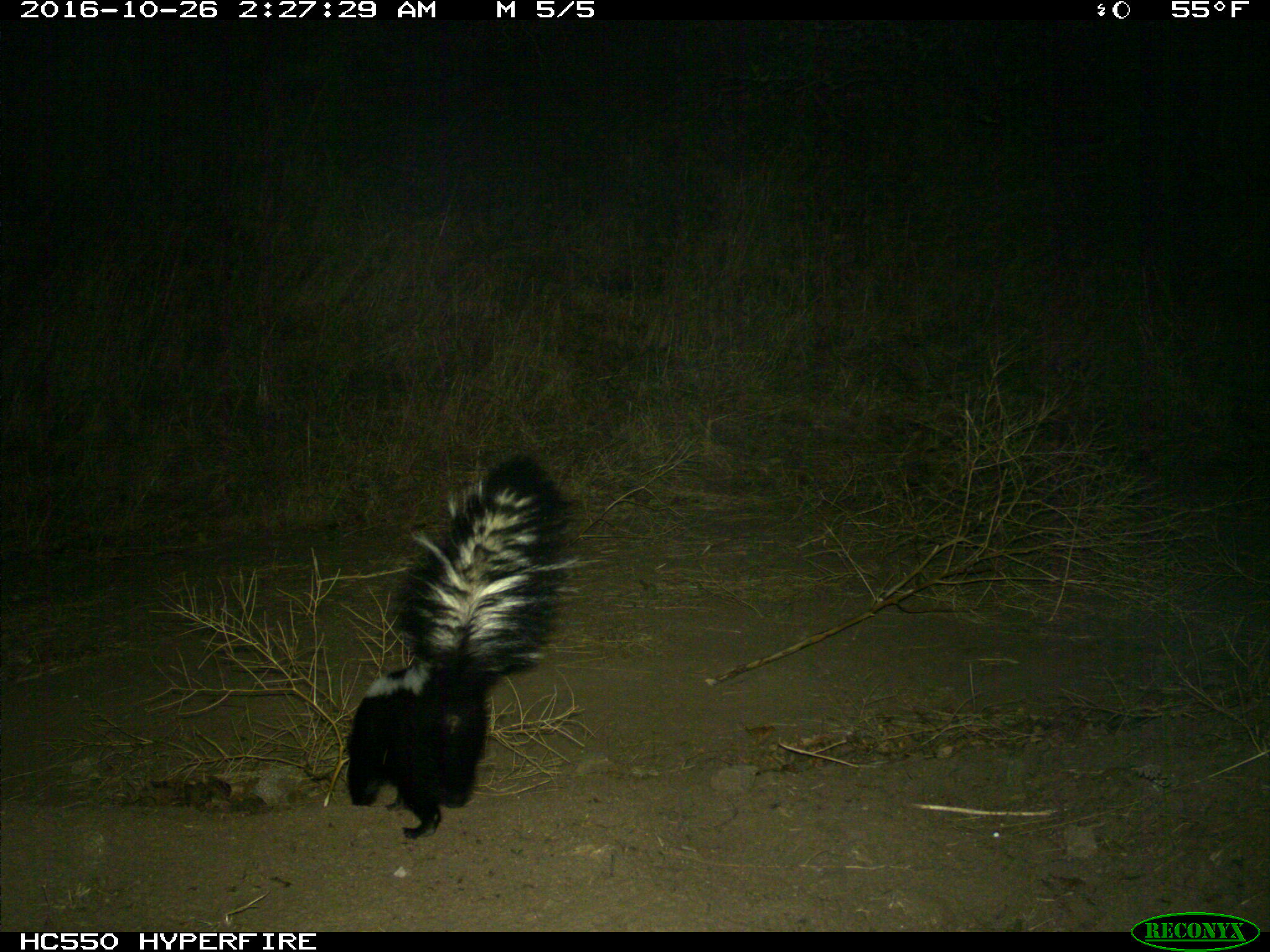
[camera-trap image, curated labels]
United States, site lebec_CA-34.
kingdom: Animalia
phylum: Chordata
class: Mammalia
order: Carnivora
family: Mephitidae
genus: Mephitis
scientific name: Mephitis mephitis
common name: striped skunk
Mephitis mephitis (striped skunk).